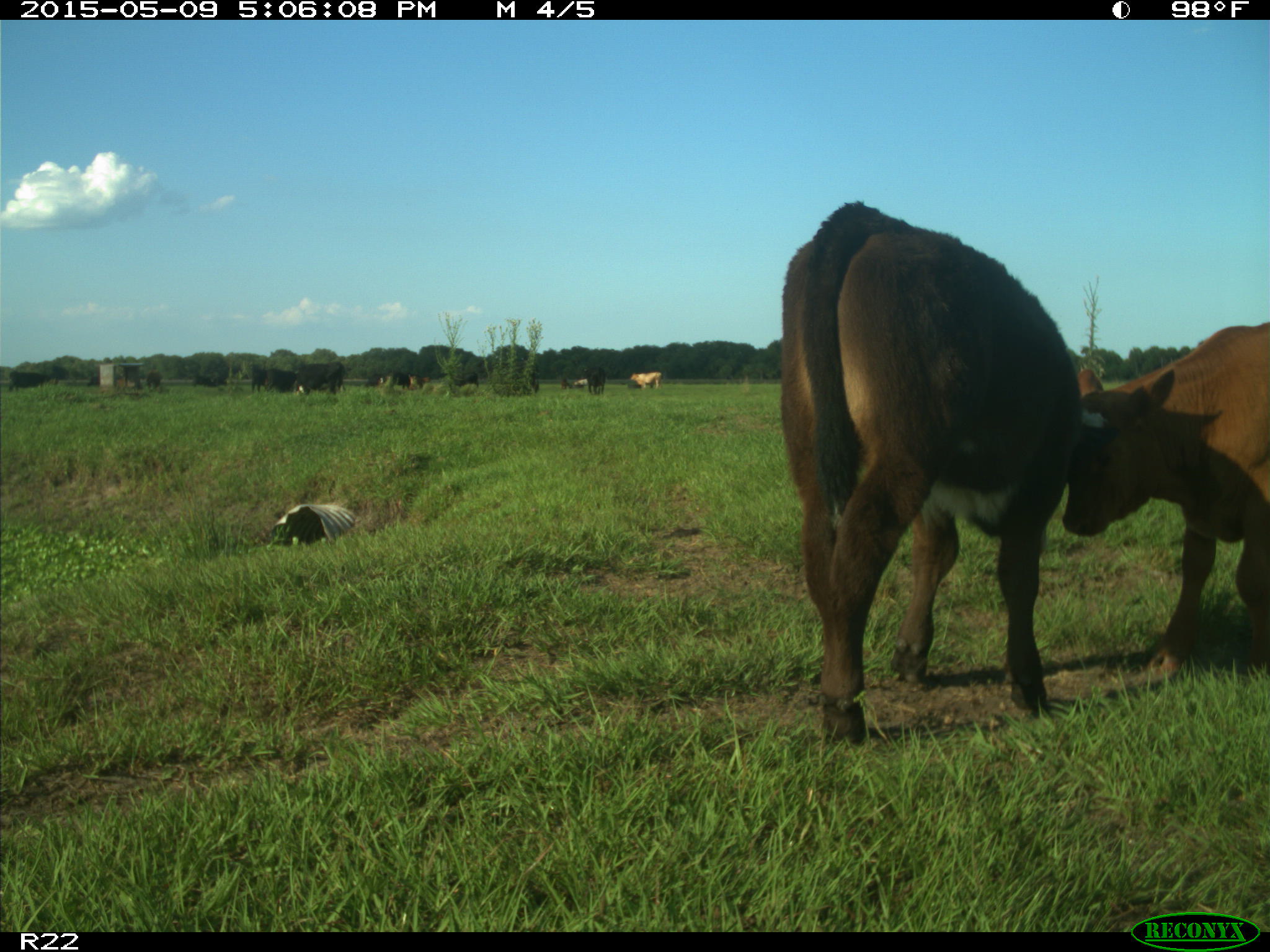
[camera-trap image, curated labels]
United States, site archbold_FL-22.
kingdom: Animalia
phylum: Chordata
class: Mammalia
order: Artiodactyla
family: Bovidae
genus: Bos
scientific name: Bos taurus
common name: domestic cow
Bos taurus (domestic cow).